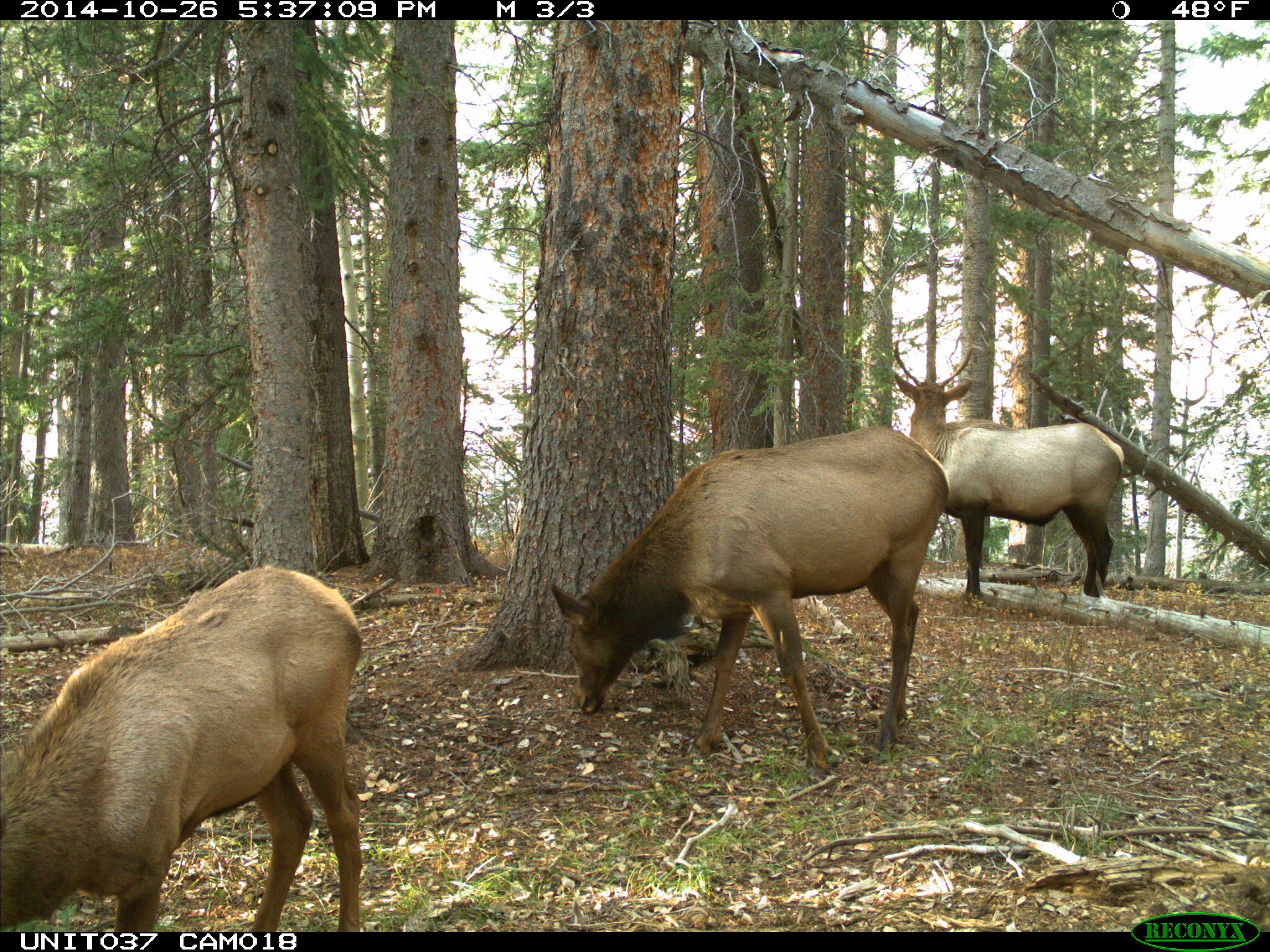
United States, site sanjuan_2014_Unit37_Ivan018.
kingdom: Animalia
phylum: Chordata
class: Mammalia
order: Artiodactyla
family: Cervidae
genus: Cervus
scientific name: Cervus elaphus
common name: red deer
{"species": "Cervus elaphus (red deer)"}